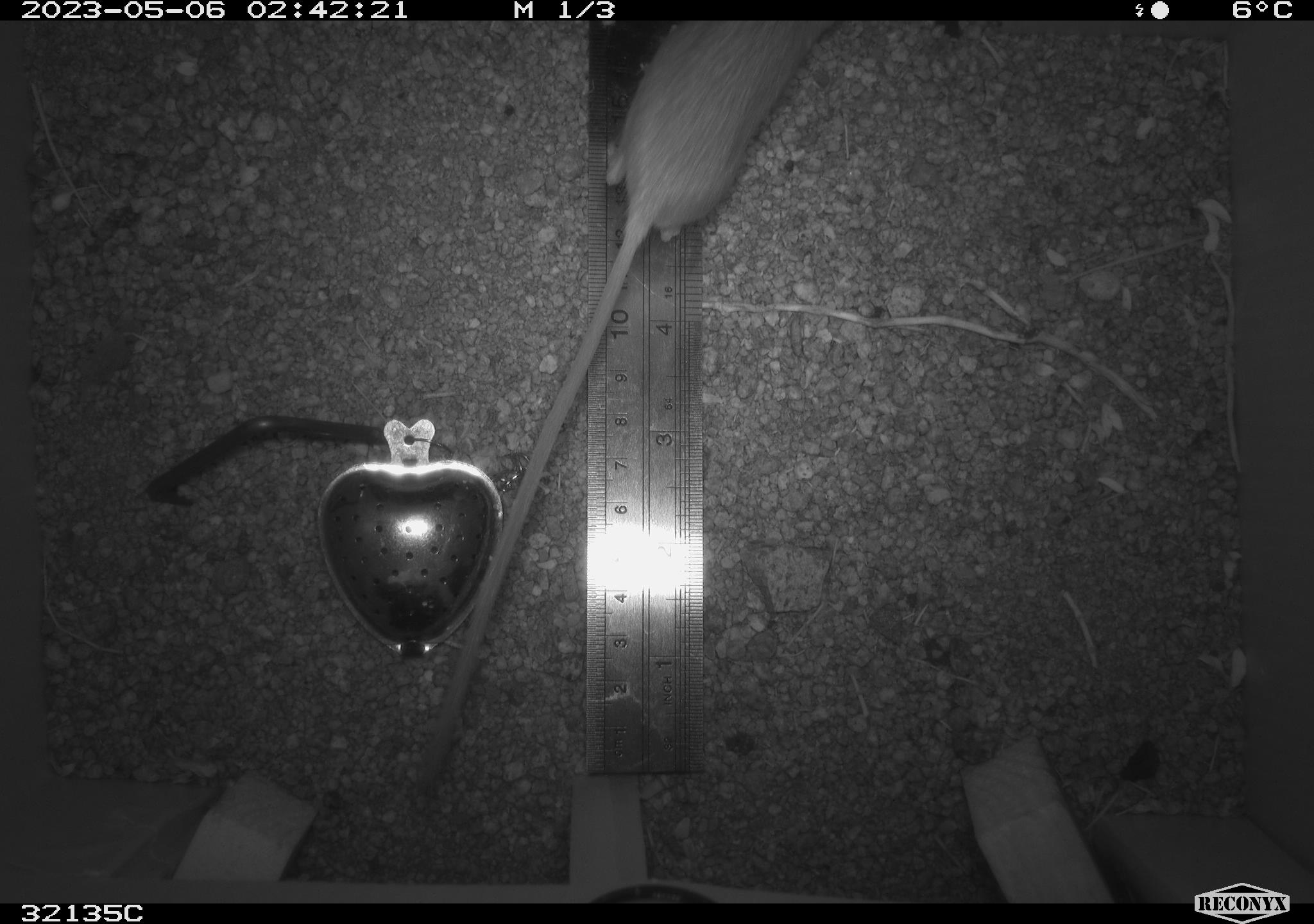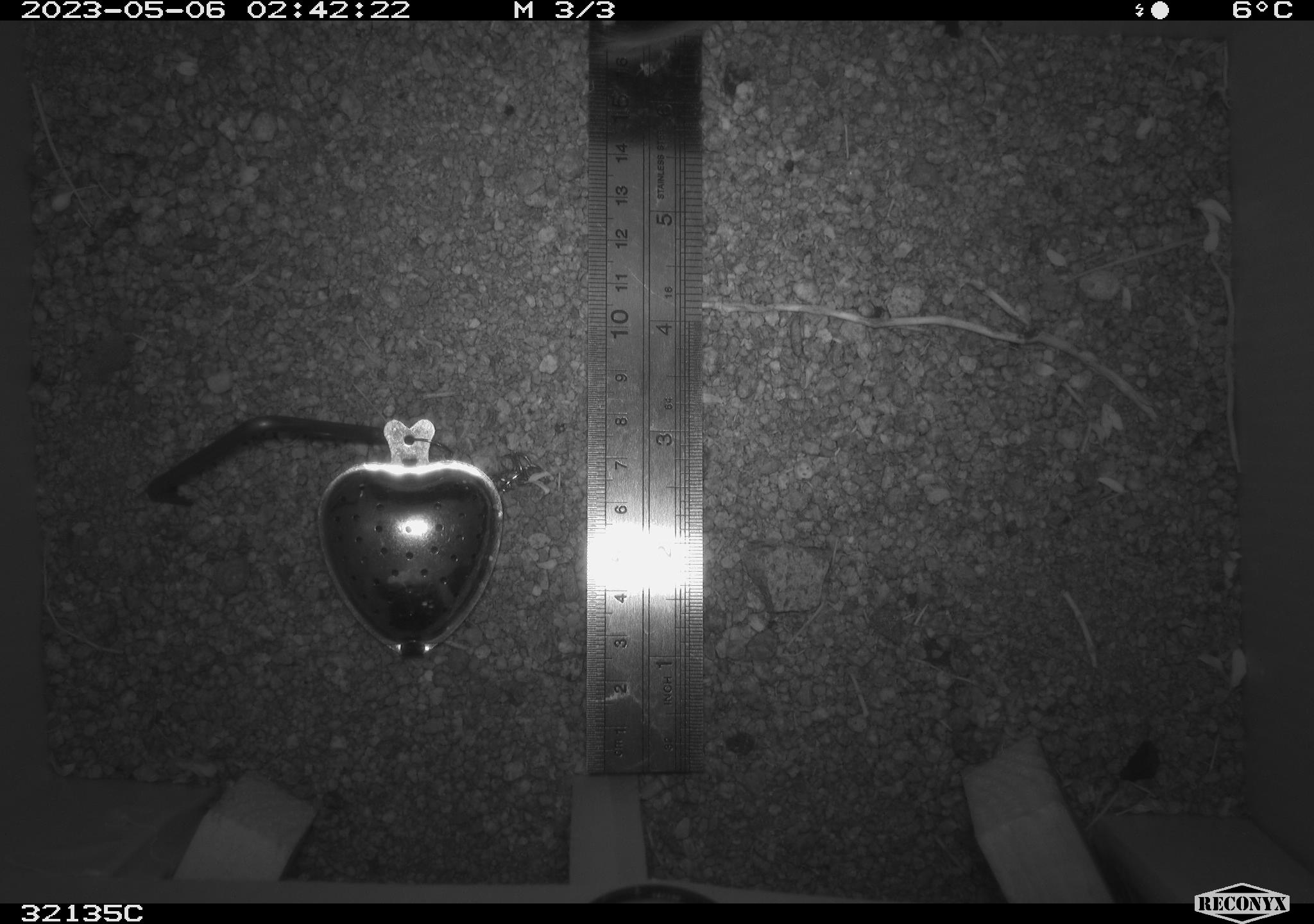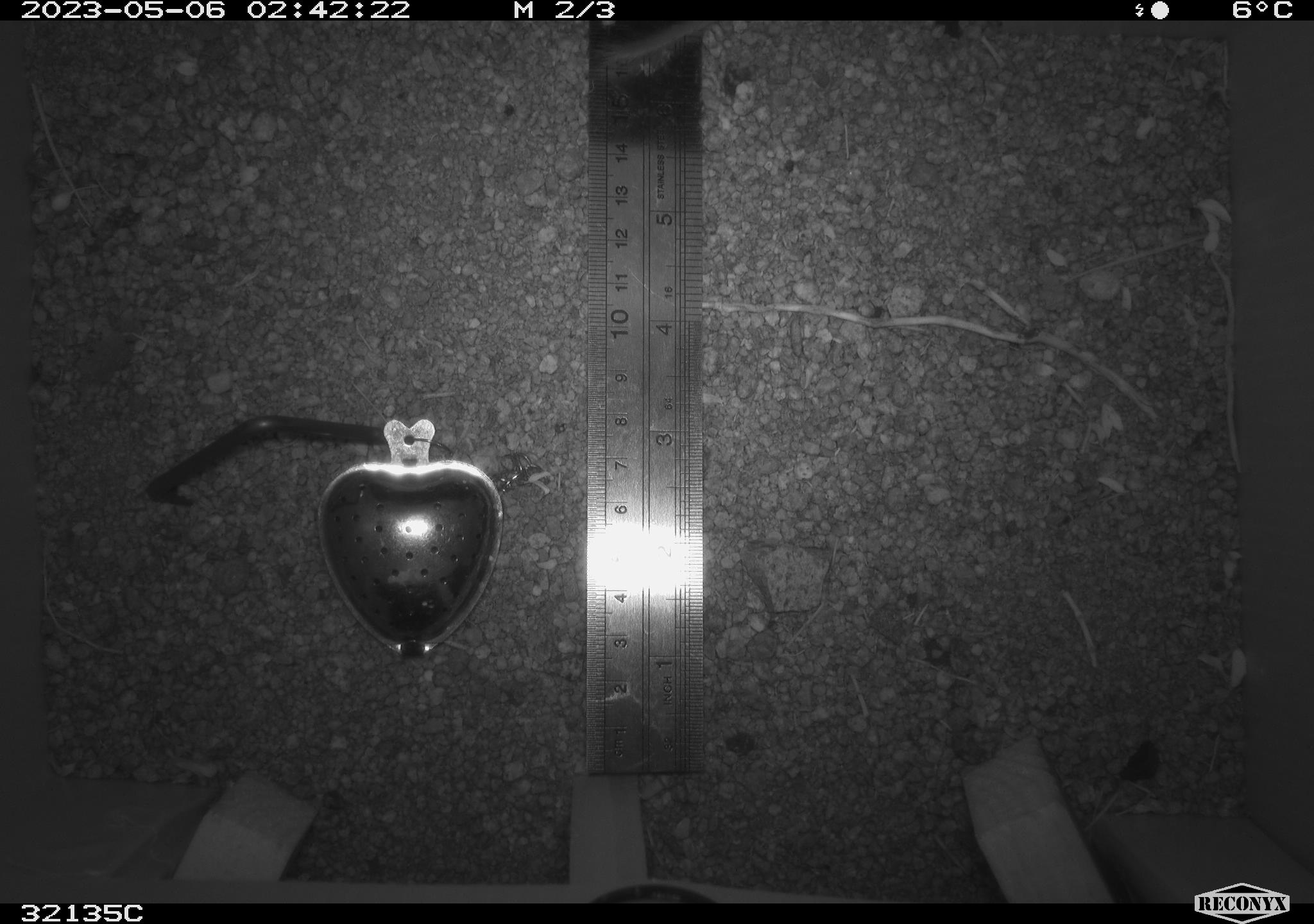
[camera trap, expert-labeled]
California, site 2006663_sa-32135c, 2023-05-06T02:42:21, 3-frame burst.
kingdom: Animalia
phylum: Chordata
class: Mammalia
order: Rodentia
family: Heteromyidae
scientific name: Heteromyidae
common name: kangaroo rats and pocket mice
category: heteromyidae family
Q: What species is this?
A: Heteromyidae family (kangaroo rats and pocket mice) (Heteromyidae).